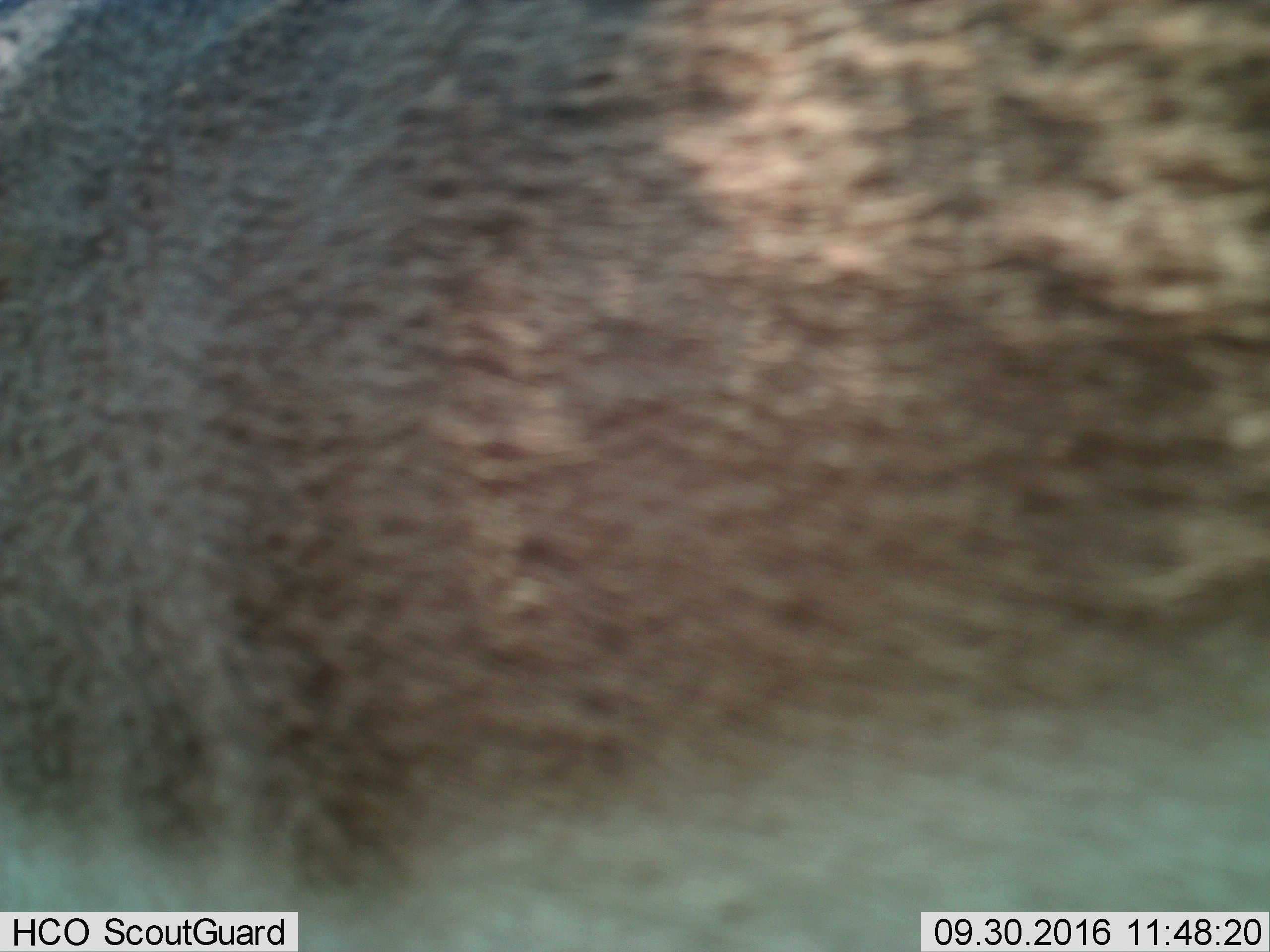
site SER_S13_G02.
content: unidentified animal